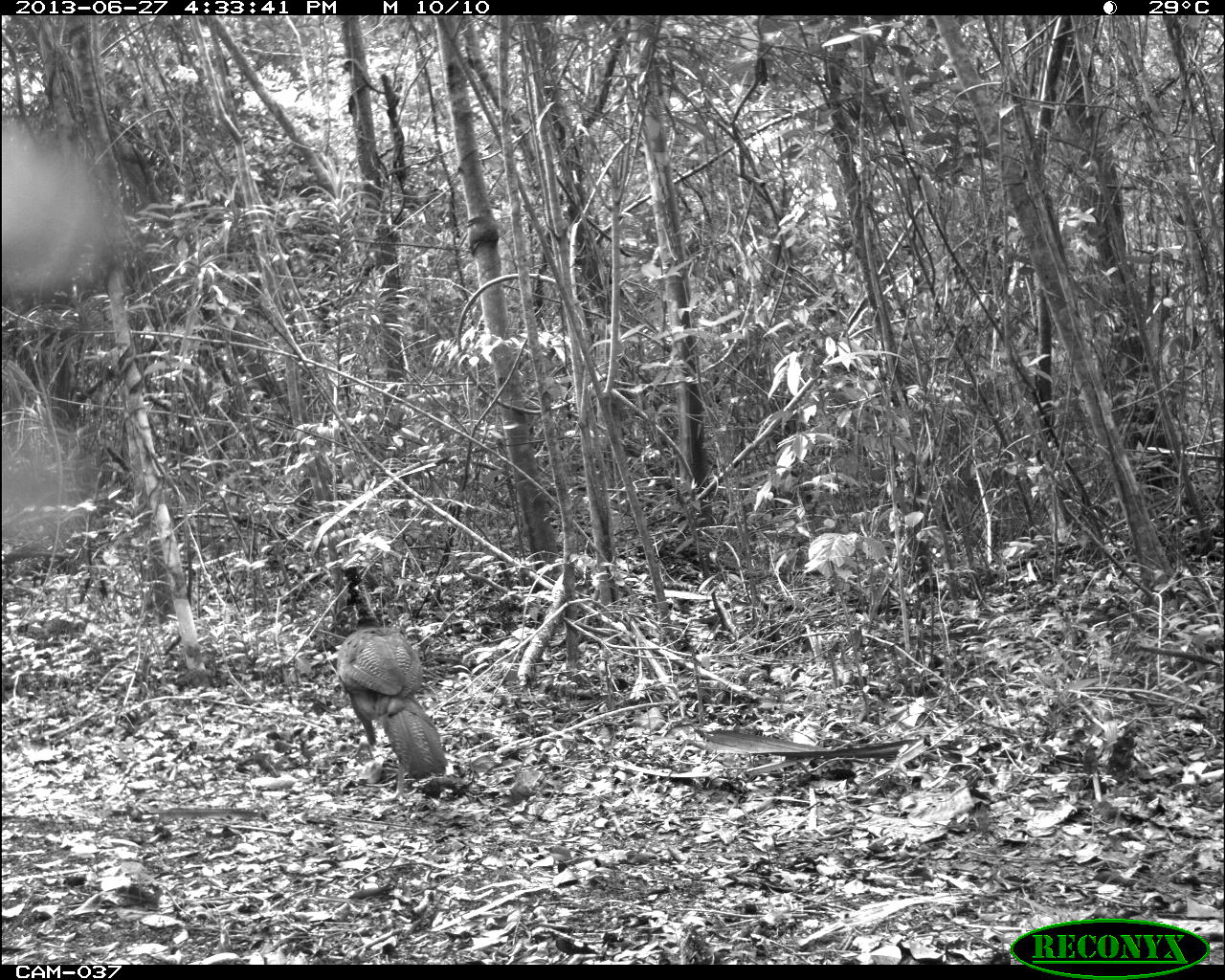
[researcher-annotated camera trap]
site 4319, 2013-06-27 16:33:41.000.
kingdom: Animalia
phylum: Chordata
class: Aves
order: Galliformes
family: Cracidae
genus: Crax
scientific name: Crax rubra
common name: great curassow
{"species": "Crax rubra (great curassow)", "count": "1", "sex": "female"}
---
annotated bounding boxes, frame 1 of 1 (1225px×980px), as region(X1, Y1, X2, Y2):
crax rubra: region(334, 561, 448, 804)